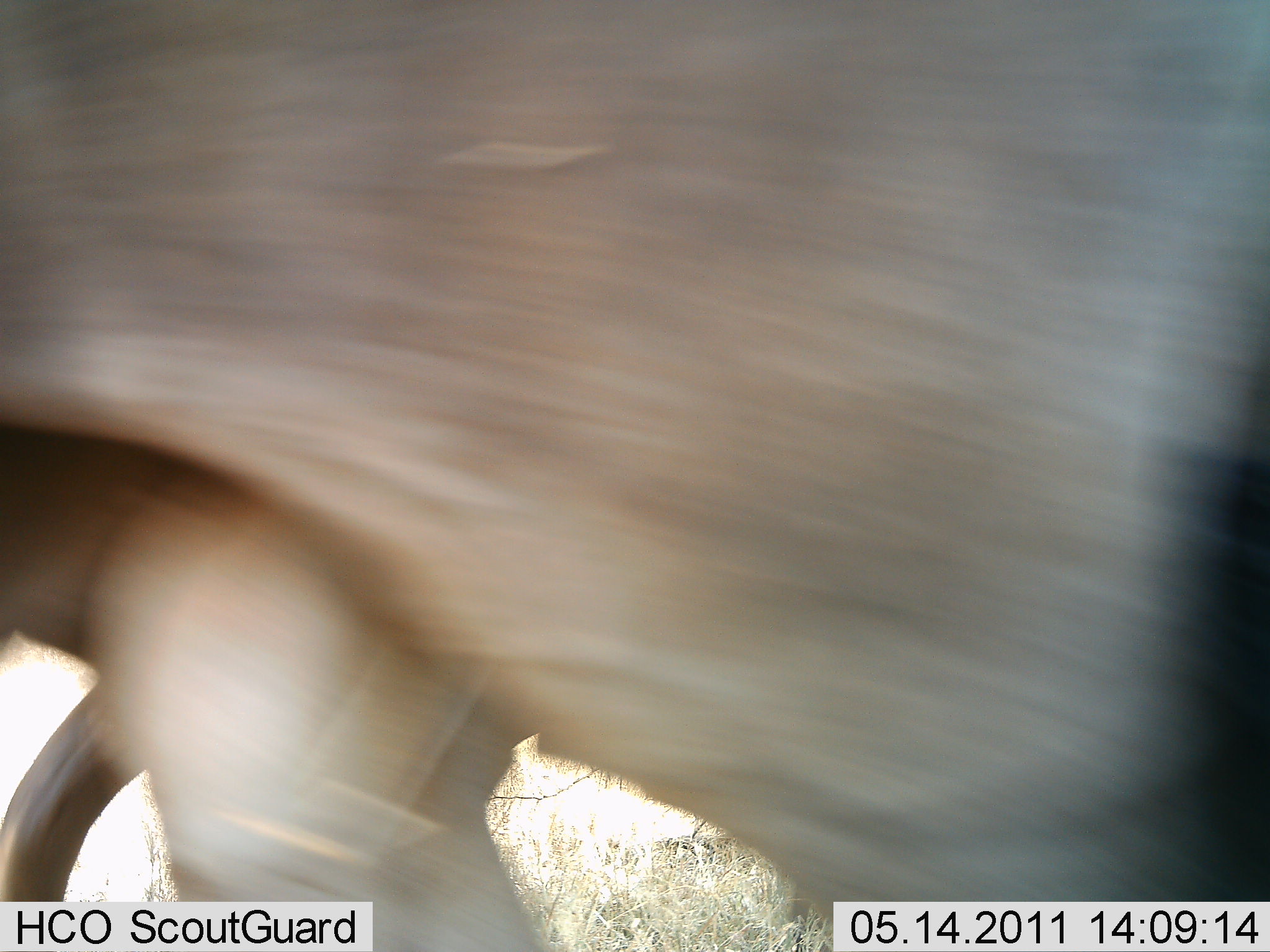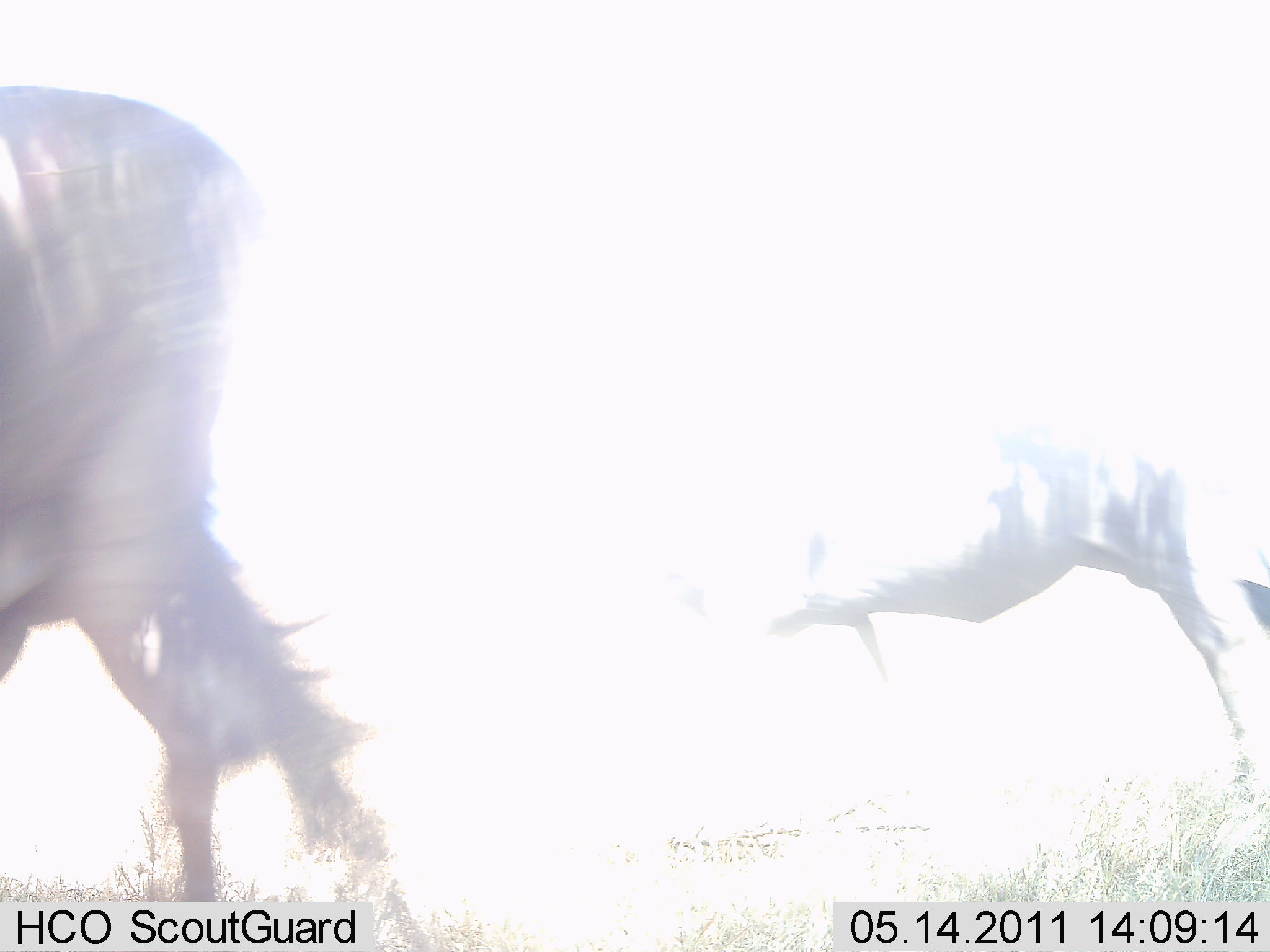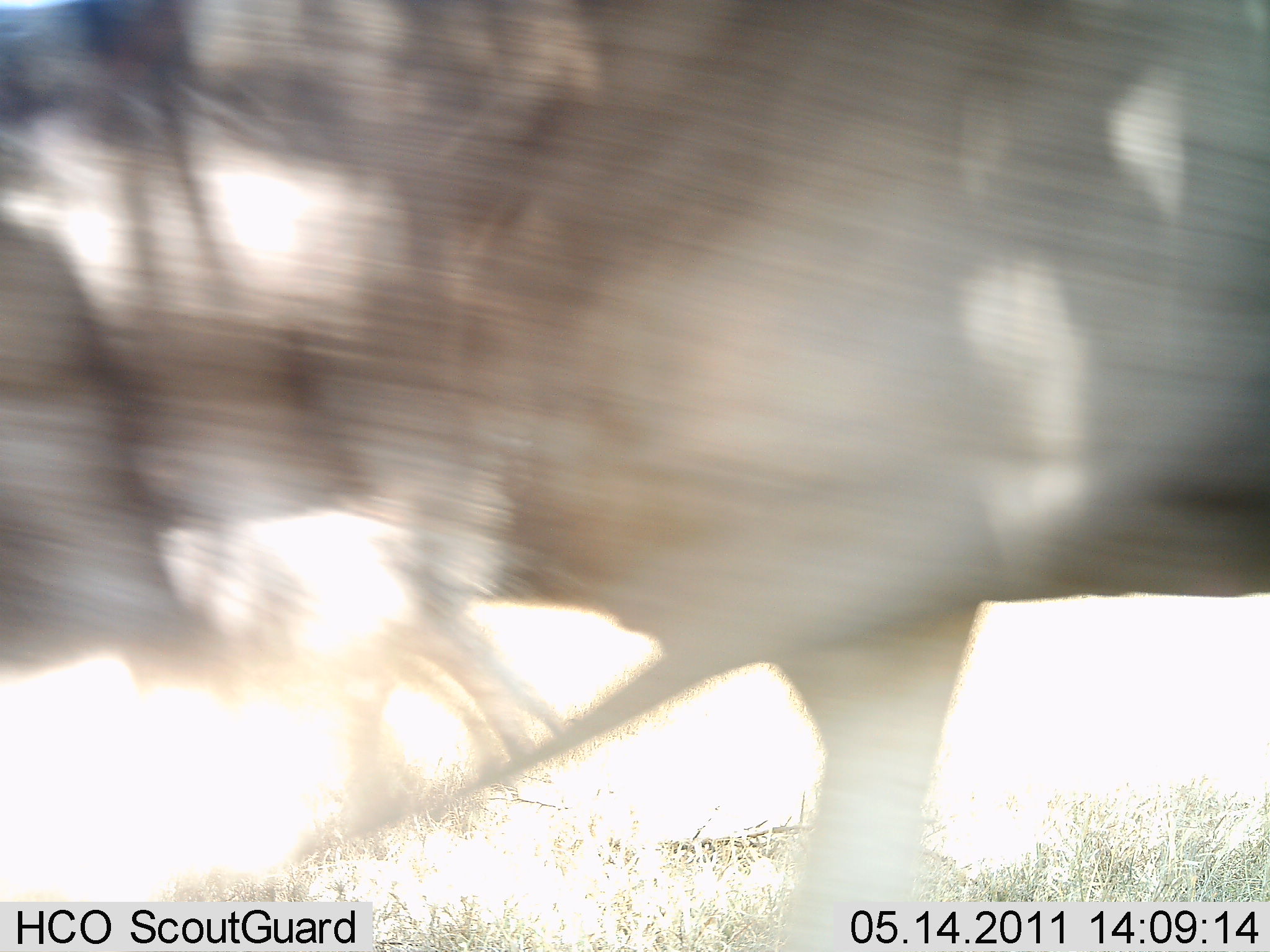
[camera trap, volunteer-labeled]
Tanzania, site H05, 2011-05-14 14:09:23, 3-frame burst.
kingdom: Animalia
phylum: Chordata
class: Mammalia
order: Artiodactyla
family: Bovidae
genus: Connochaetes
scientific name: Connochaetes taurinus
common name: blue wildebeest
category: wildebeest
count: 2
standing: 8%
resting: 0%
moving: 100%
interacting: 0%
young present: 0%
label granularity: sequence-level